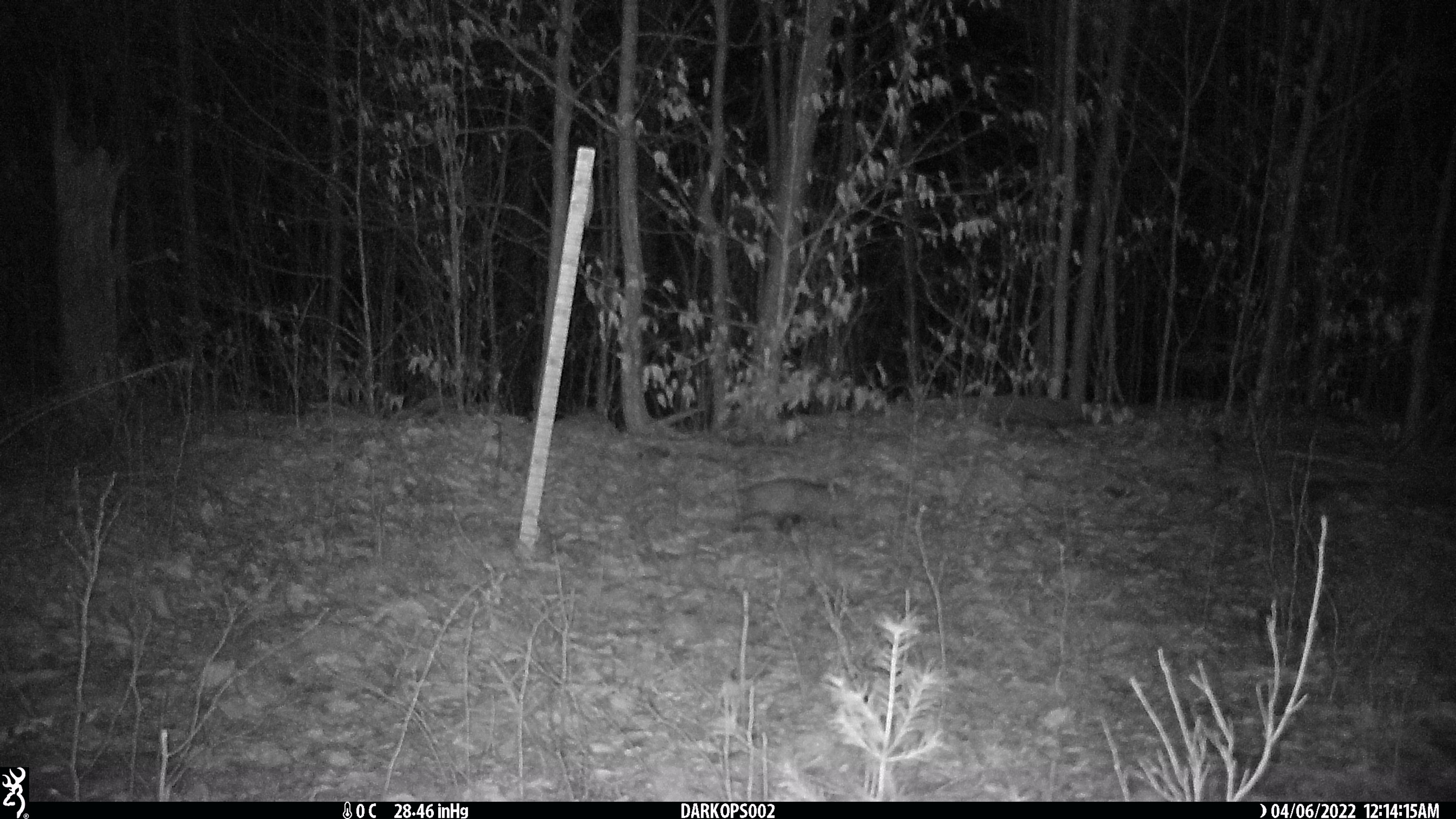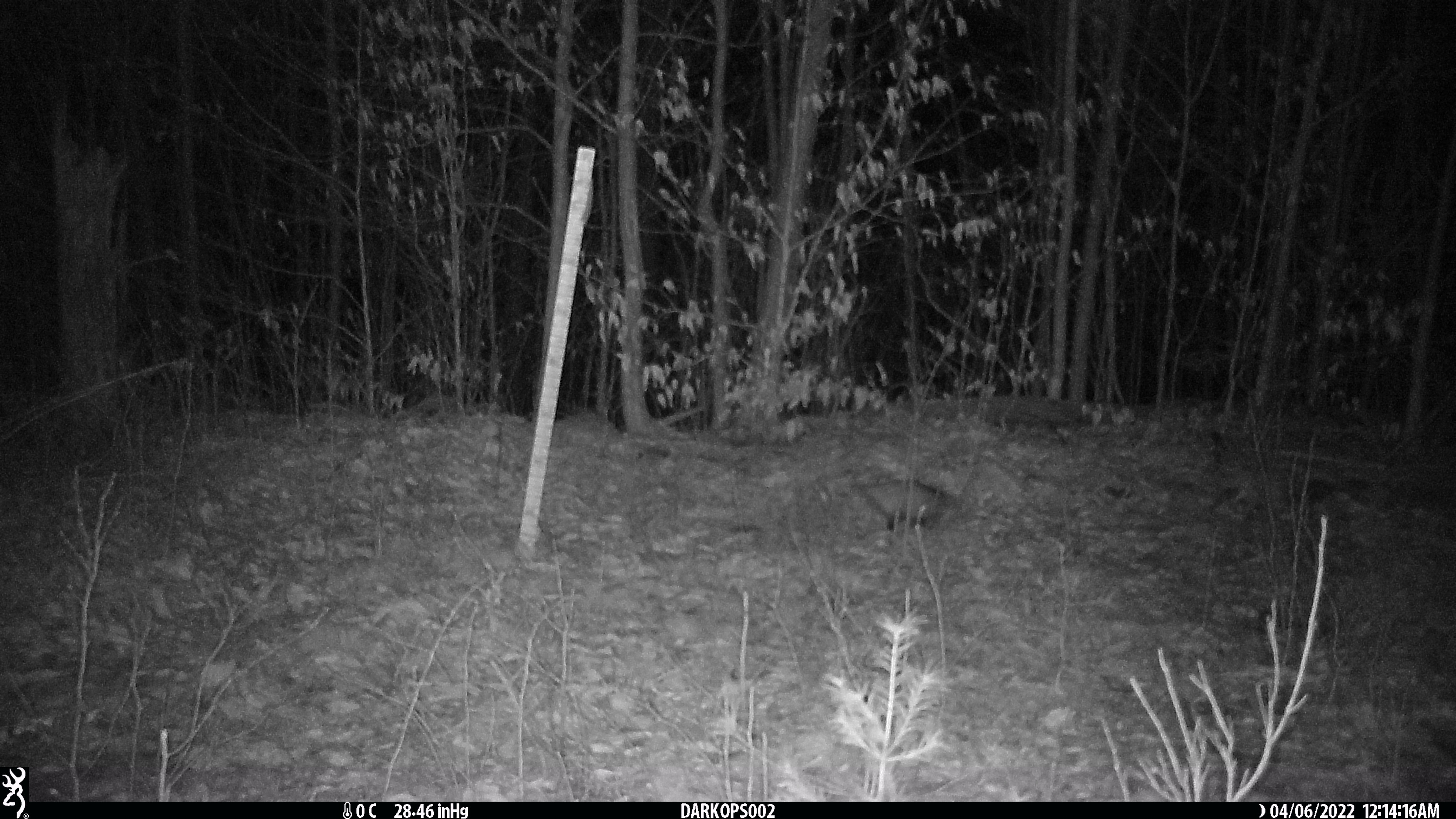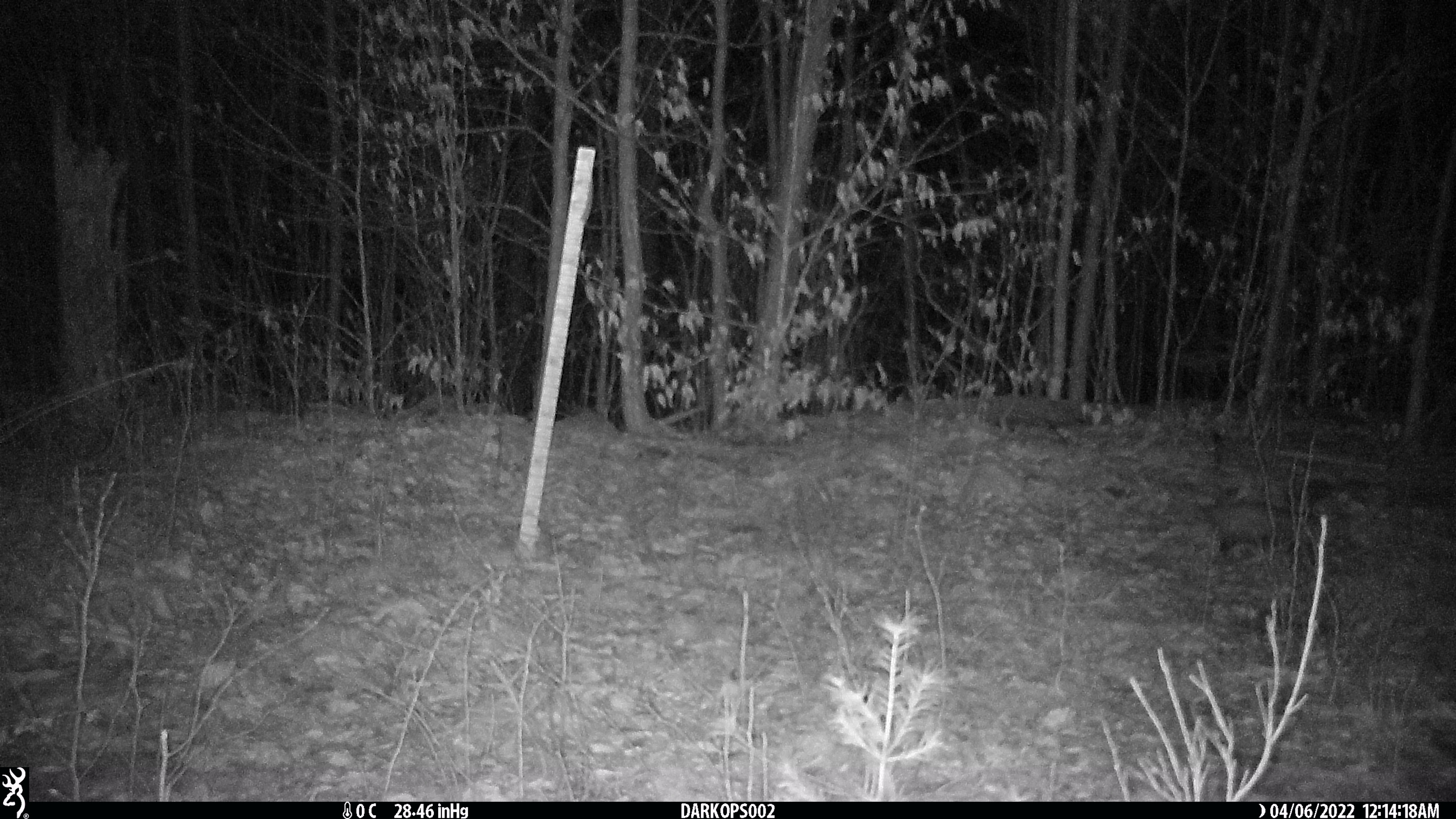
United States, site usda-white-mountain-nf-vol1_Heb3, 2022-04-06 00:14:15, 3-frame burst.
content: unidentified animal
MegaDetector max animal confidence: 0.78